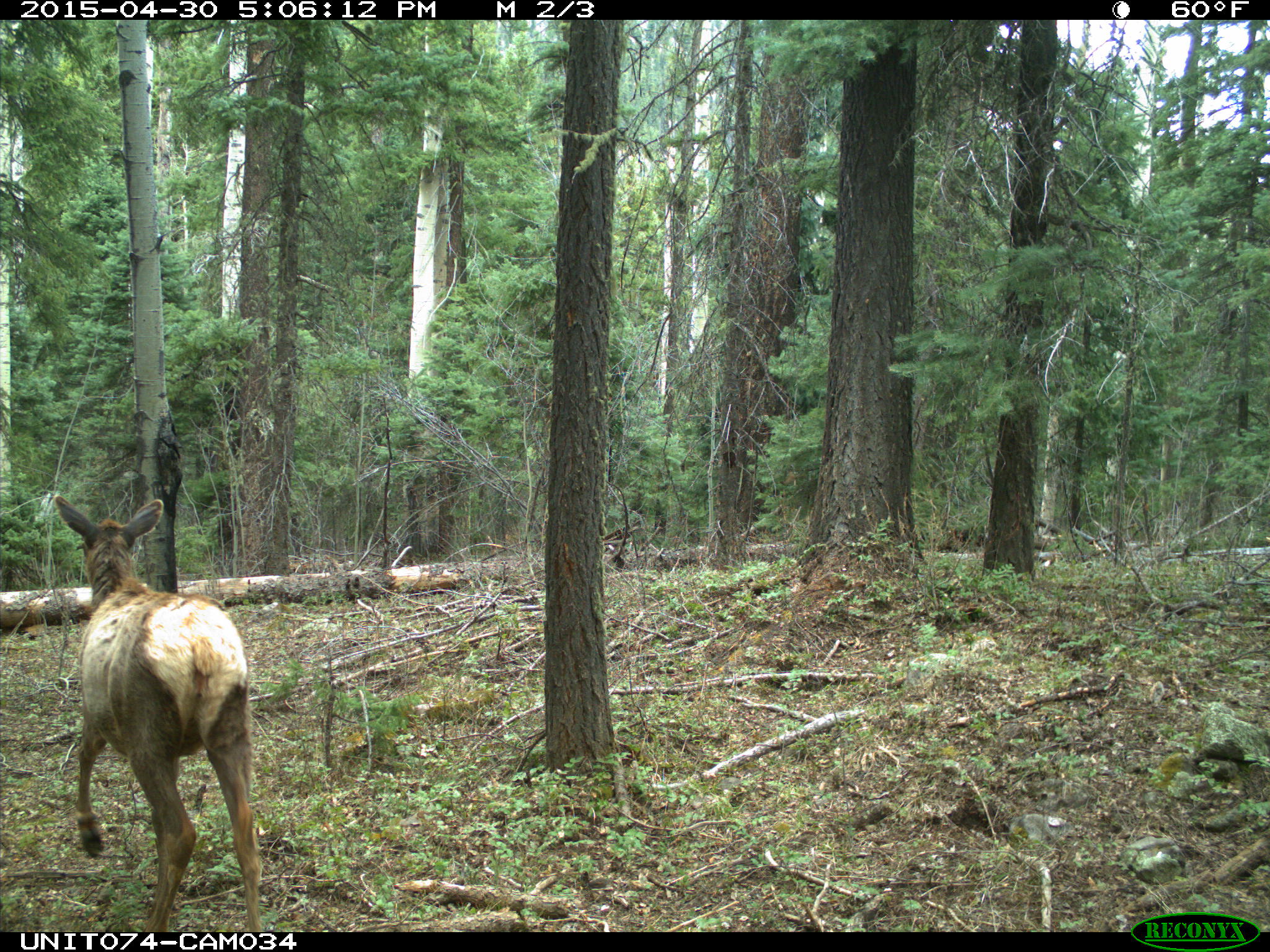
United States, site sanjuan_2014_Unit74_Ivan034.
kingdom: Animalia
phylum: Chordata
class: Mammalia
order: Artiodactyla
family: Cervidae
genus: Cervus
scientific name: Cervus elaphus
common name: red deer